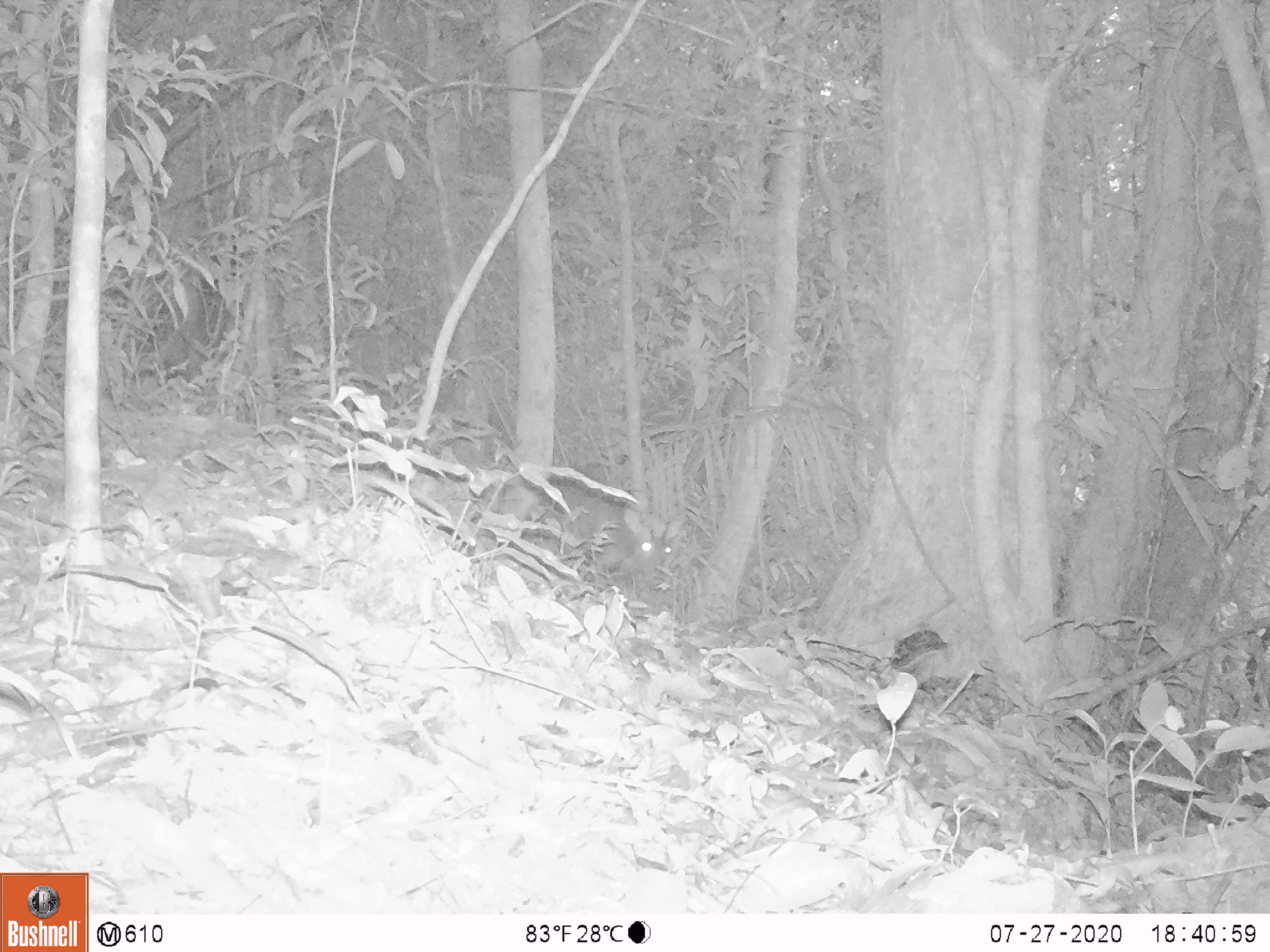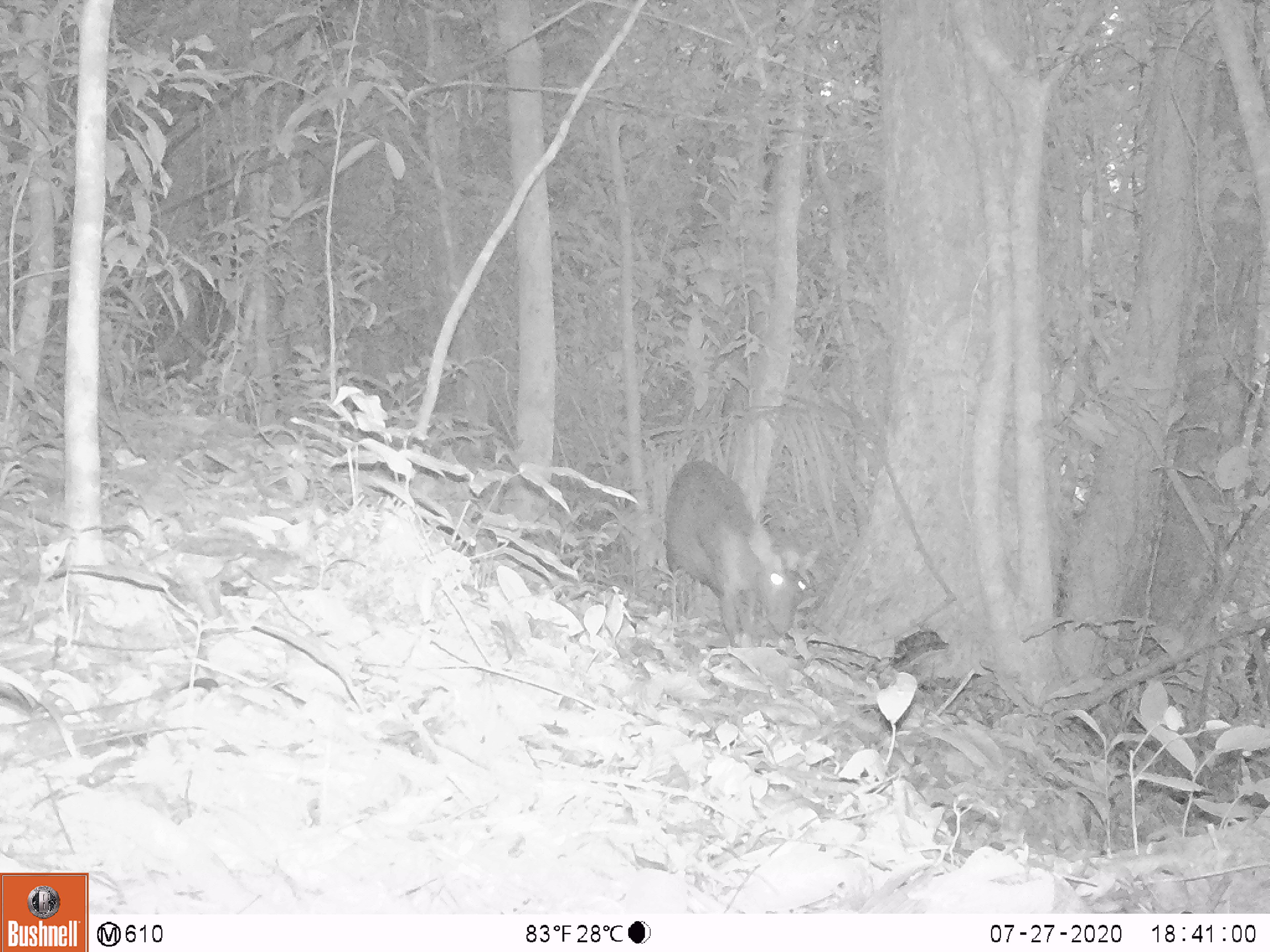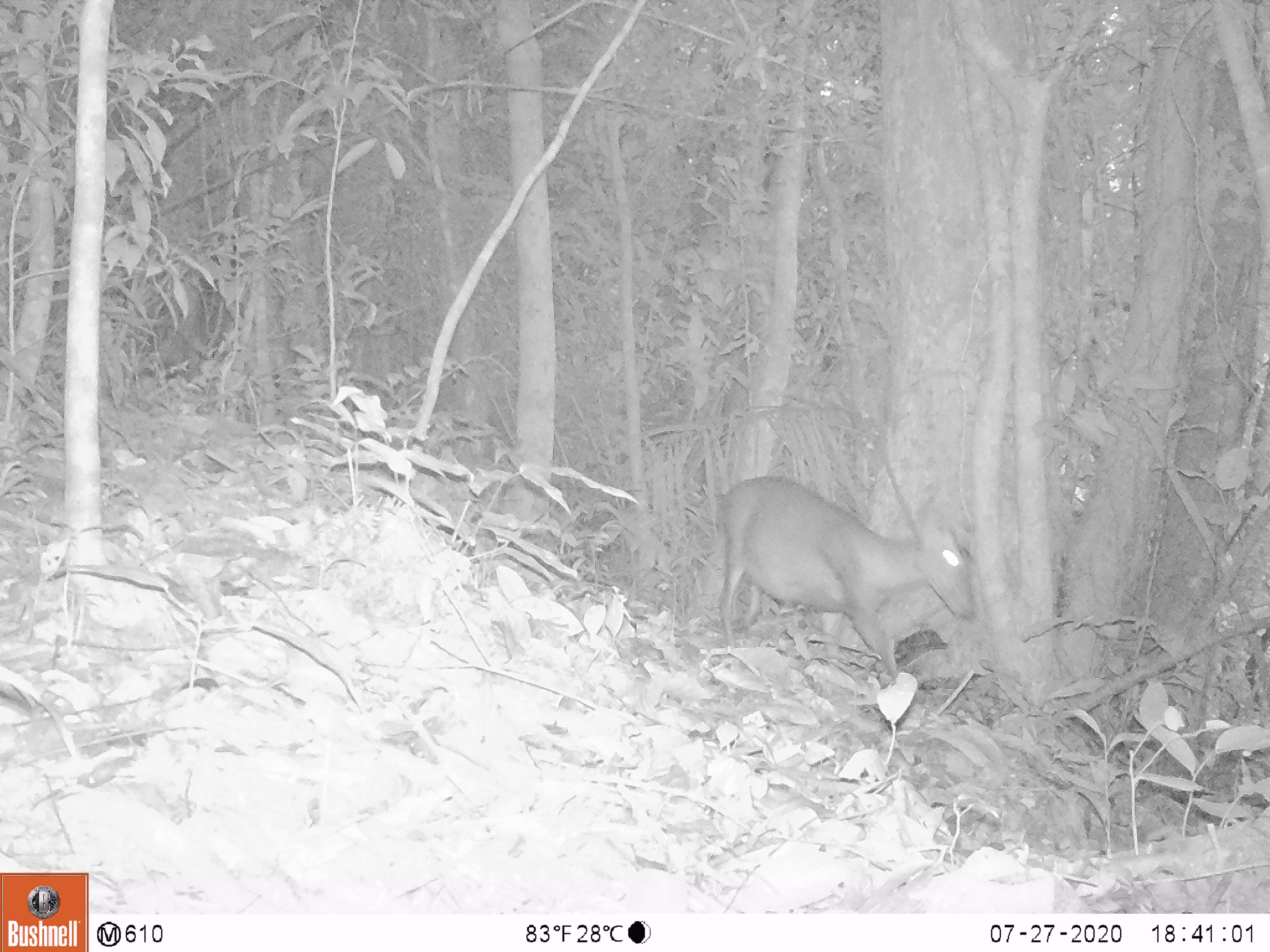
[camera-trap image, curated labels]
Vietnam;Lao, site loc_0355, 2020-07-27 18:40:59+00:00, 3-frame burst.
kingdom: Animalia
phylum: Chordata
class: Mammalia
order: Artiodactyla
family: Cervidae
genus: Muntiacus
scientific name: Muntiacus rooseveltorum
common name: roosevelt's muntjac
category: roosevelts muntjac group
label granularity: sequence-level